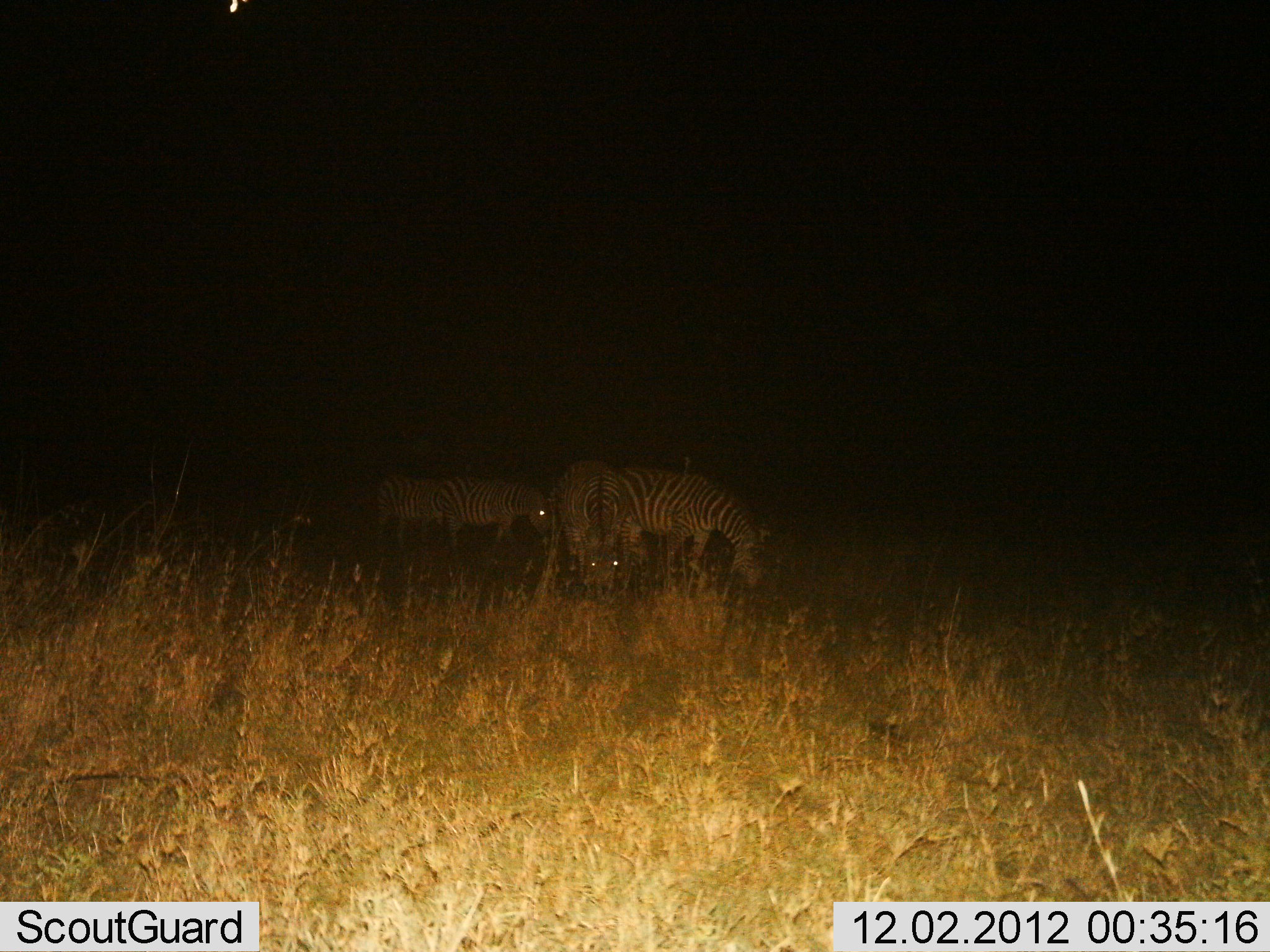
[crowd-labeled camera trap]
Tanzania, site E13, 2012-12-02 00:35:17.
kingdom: Animalia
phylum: Chordata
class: Mammalia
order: Perissodactyla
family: Equidae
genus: Equus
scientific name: Equus quagga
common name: plains zebra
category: zebra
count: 4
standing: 50%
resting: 0%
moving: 10%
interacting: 0%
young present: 0%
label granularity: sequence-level